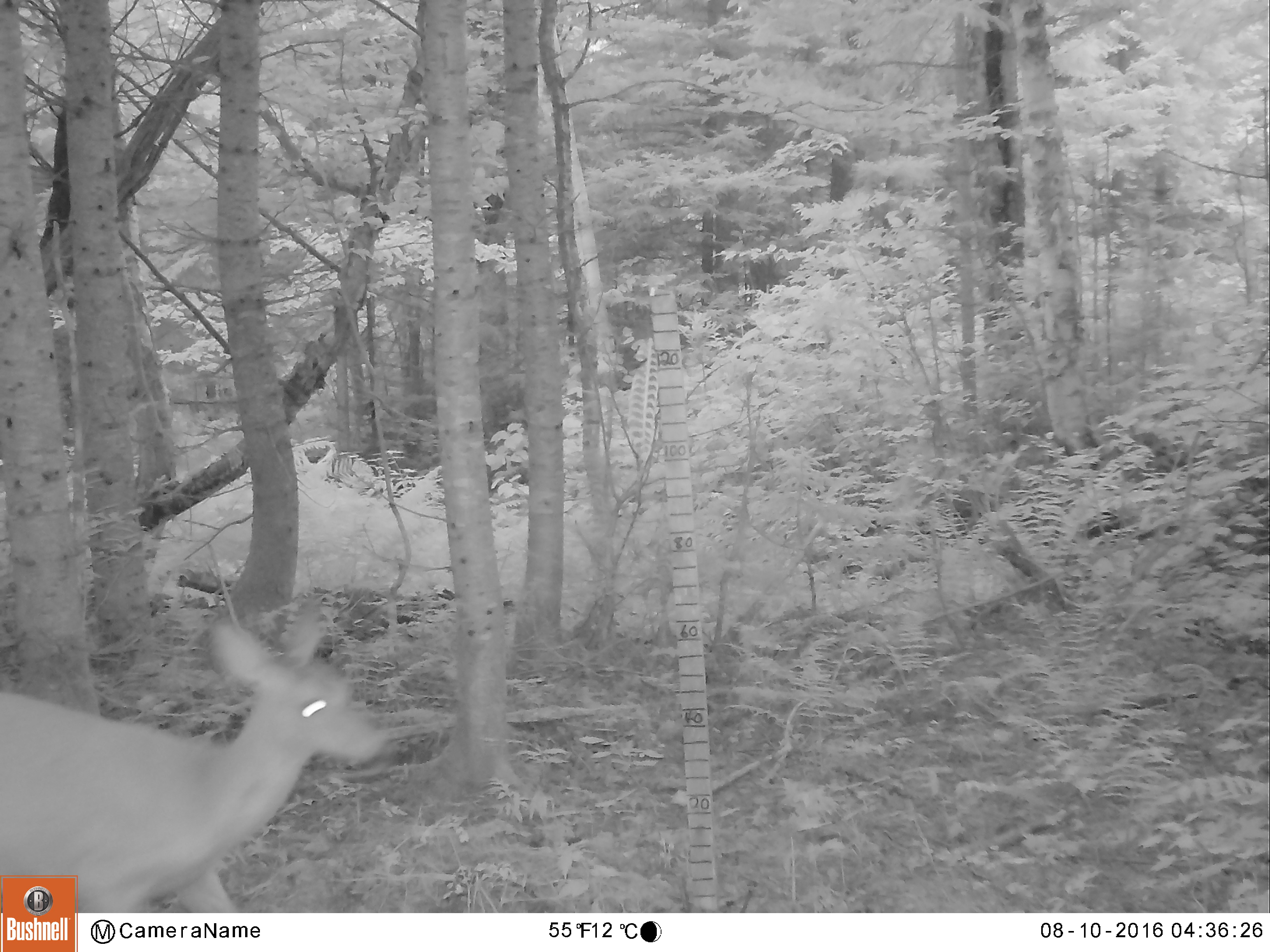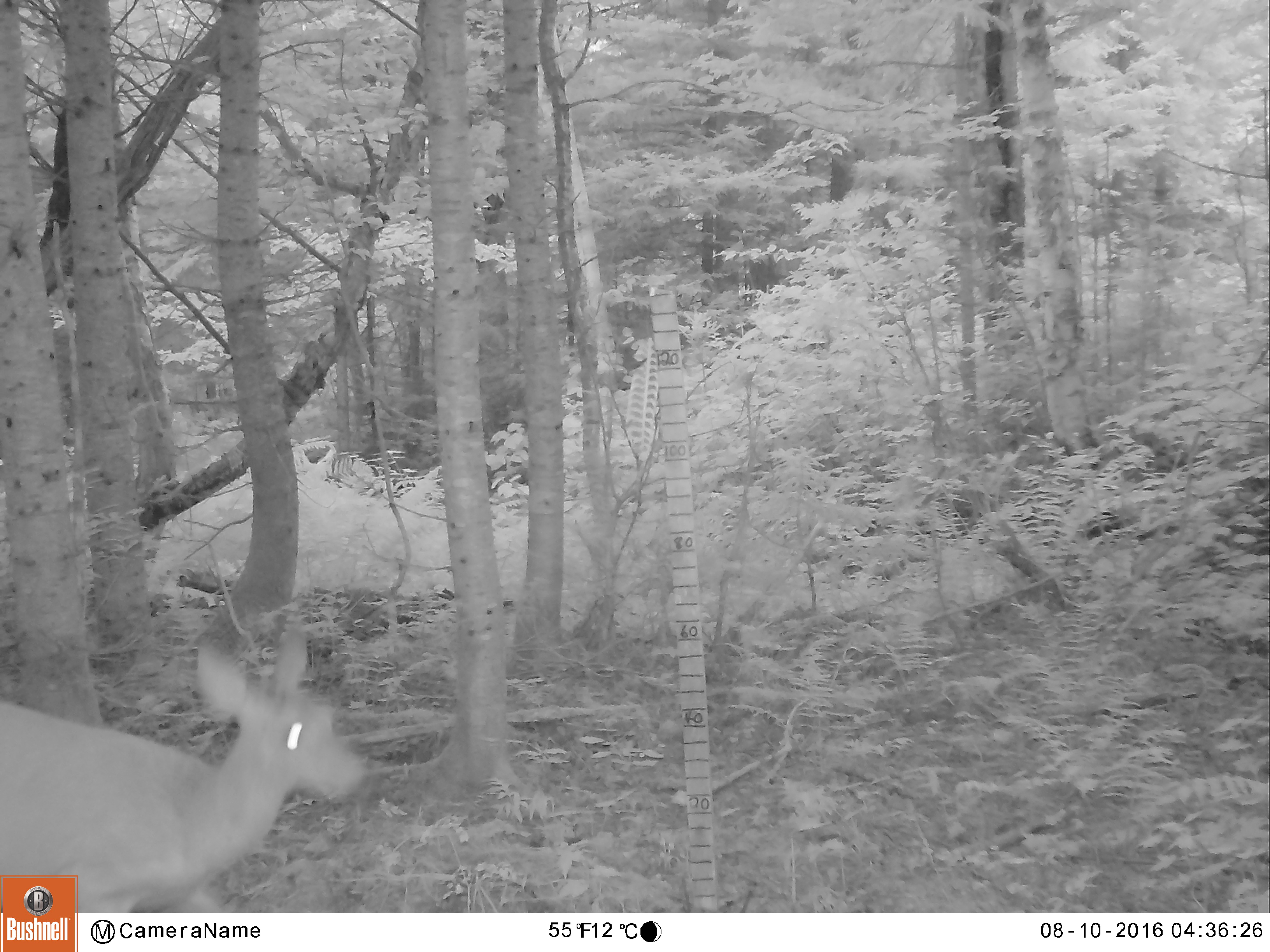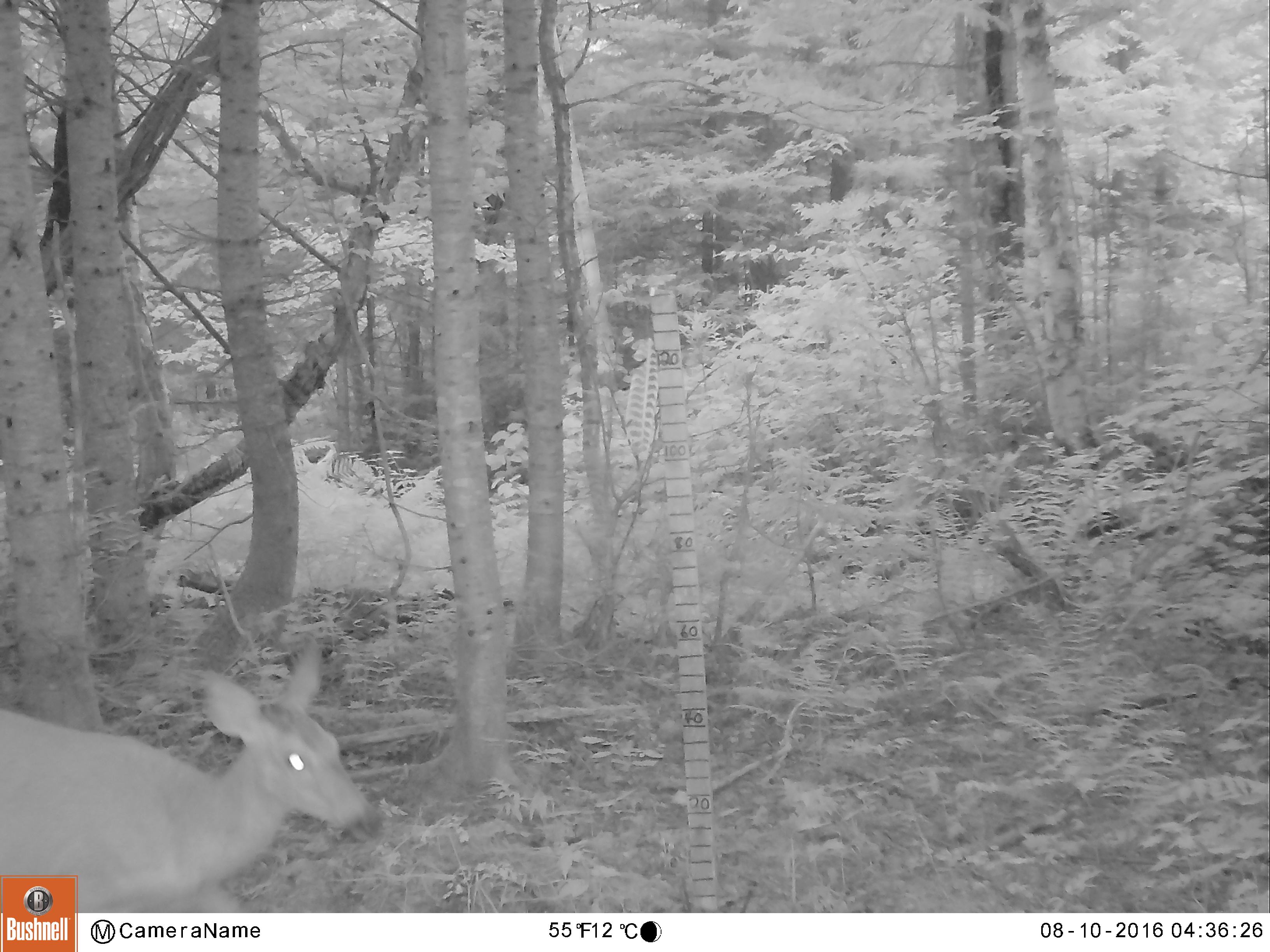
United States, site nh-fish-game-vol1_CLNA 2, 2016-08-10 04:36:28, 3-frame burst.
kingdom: Animalia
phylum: Chordata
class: Mammalia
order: Artiodactyla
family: Cervidae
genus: Odocoileus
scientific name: Odocoileus virginianus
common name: white-tailed deer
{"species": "white-tailed deer (Odocoileus virginianus)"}